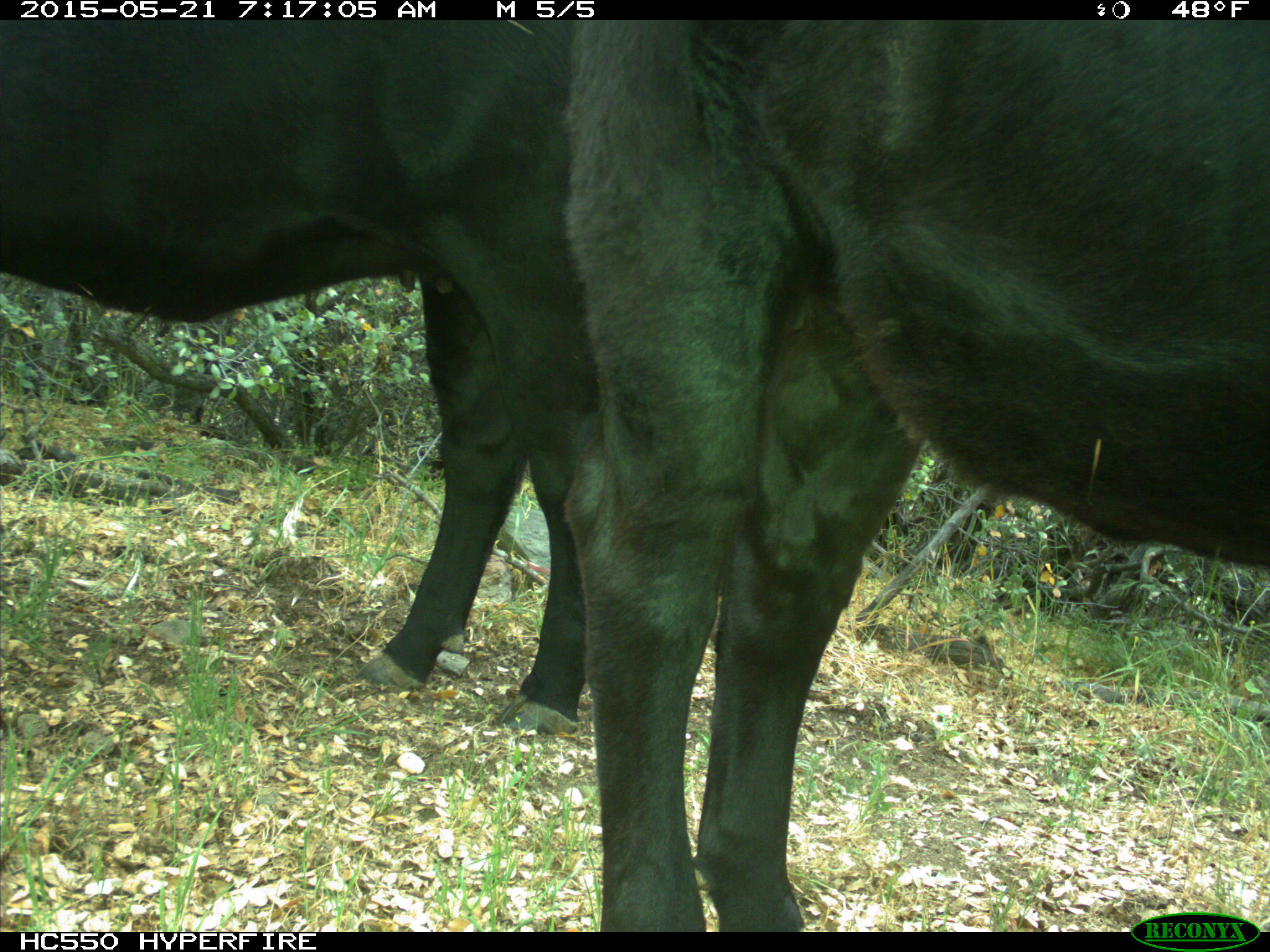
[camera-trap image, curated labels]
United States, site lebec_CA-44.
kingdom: Animalia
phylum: Chordata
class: Mammalia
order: Artiodactyla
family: Bovidae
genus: Bos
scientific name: Bos taurus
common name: domestic cow